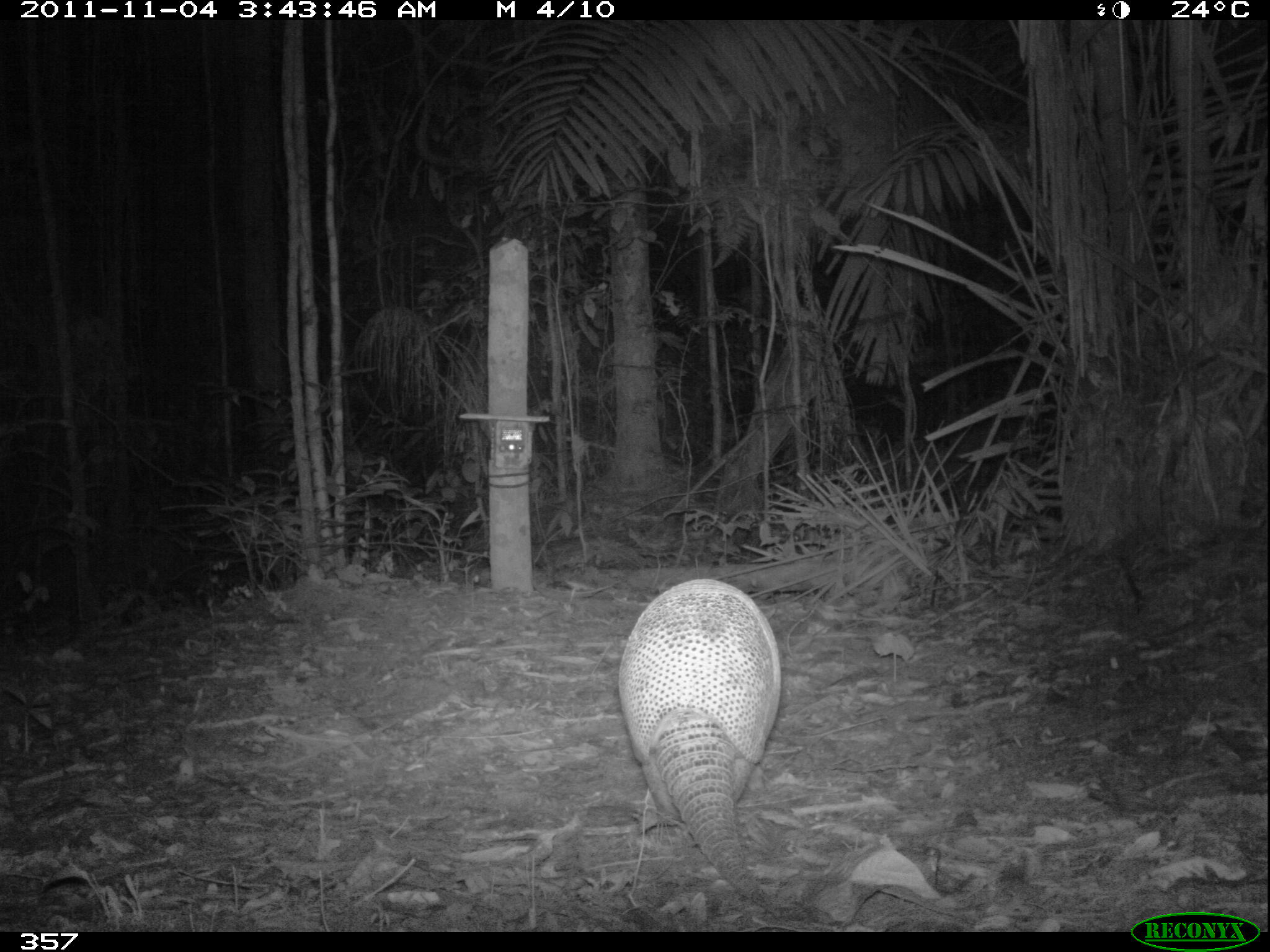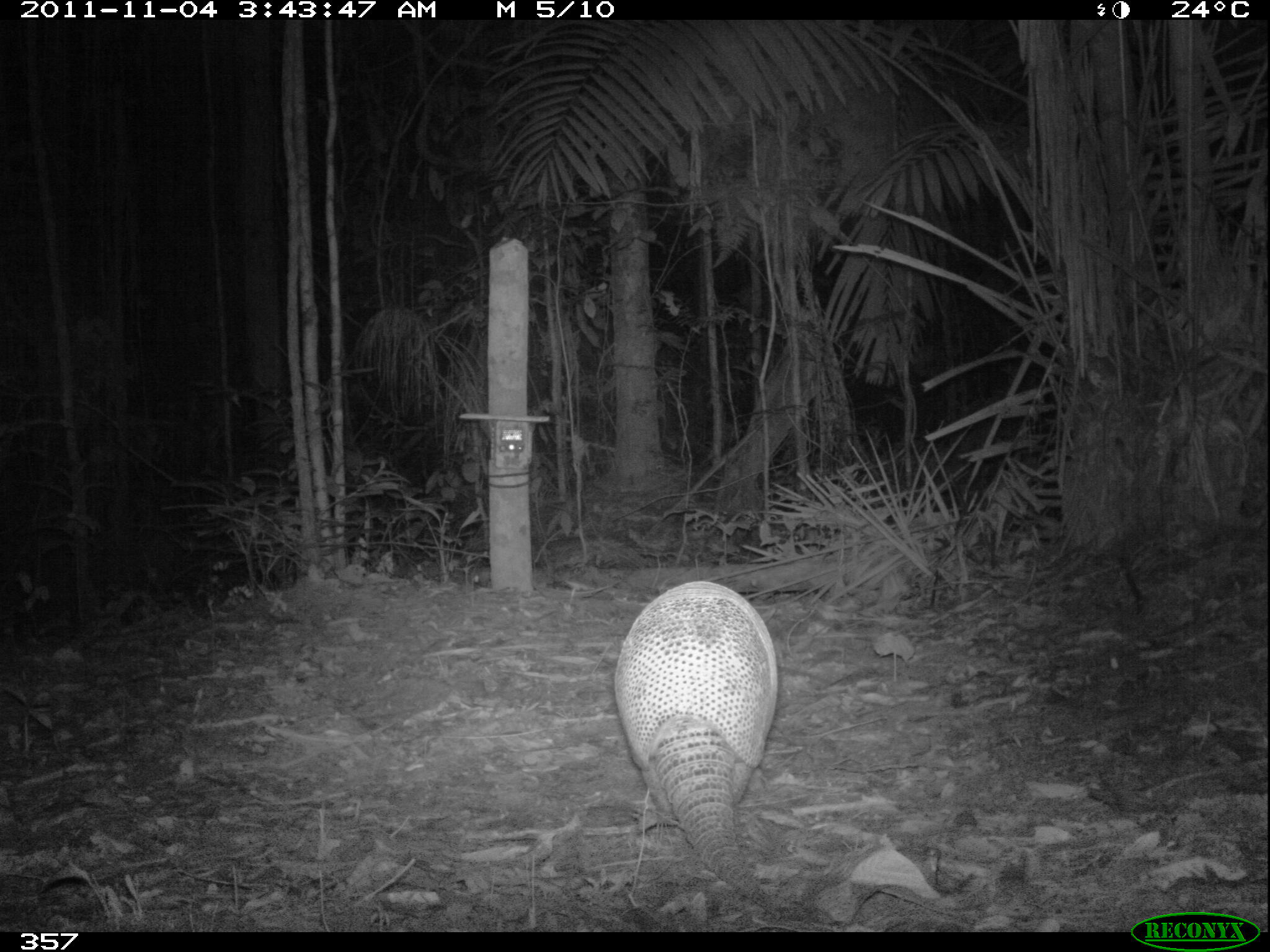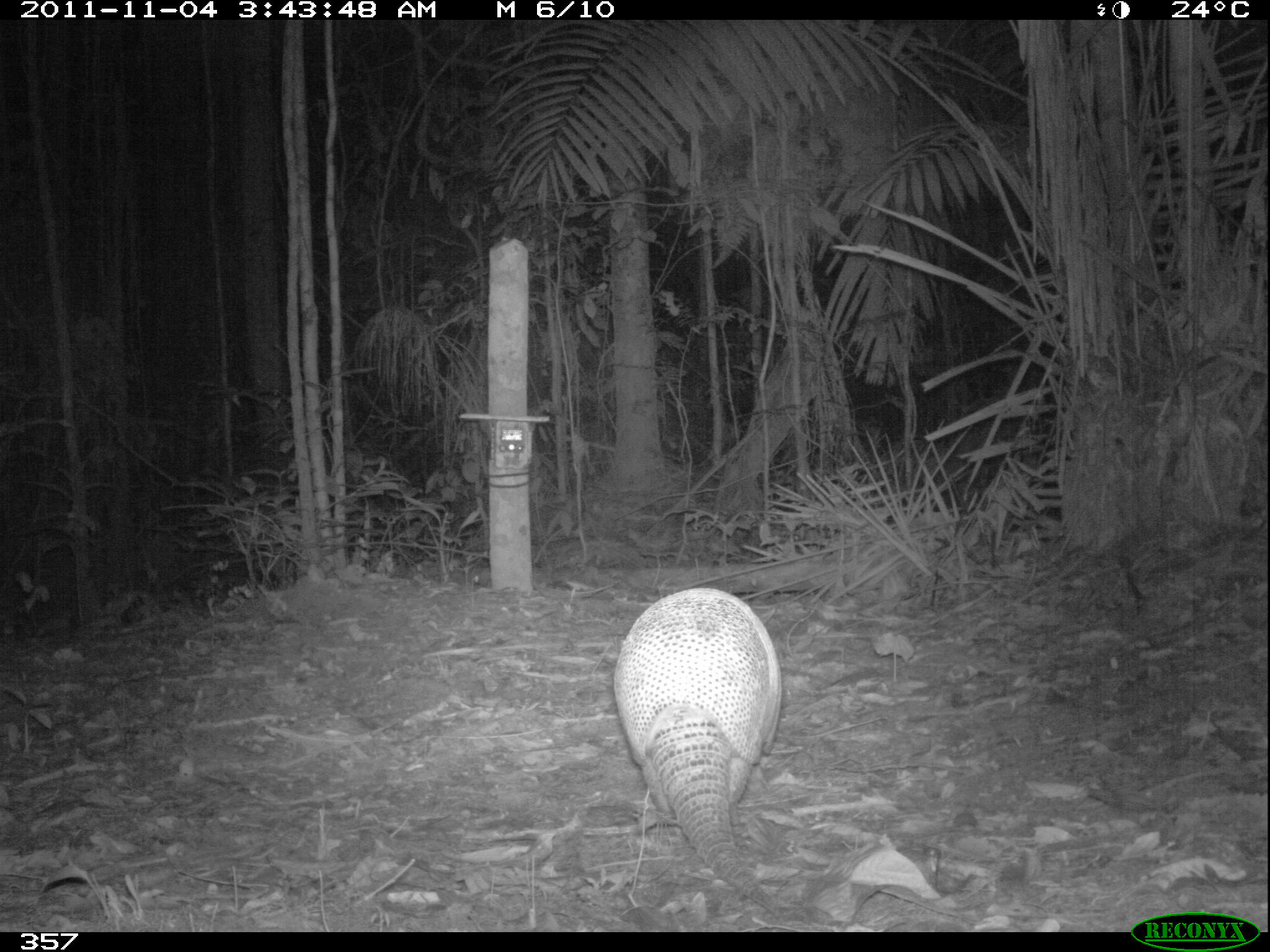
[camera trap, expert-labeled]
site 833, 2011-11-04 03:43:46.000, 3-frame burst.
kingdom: Animalia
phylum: Chordata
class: Mammalia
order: Cingulata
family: Dasypodidae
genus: Dasypus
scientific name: Dasypus kappleri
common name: greater long-nosed armadillo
Dasypus kappleri (greater long-nosed armadillo).